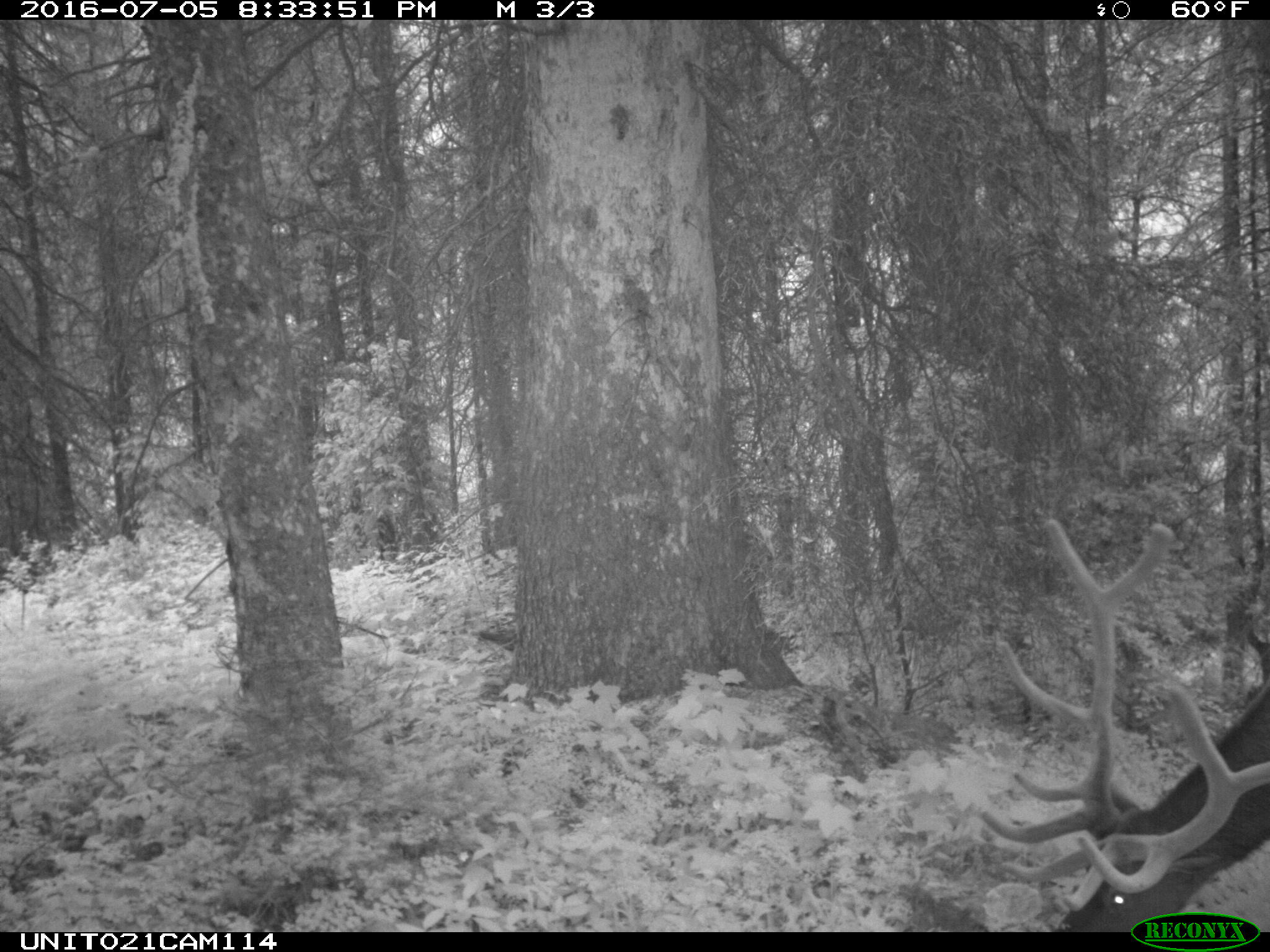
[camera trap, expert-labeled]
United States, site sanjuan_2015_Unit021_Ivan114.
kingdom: Animalia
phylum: Chordata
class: Mammalia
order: Artiodactyla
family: Cervidae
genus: Cervus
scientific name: Cervus elaphus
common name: red deer